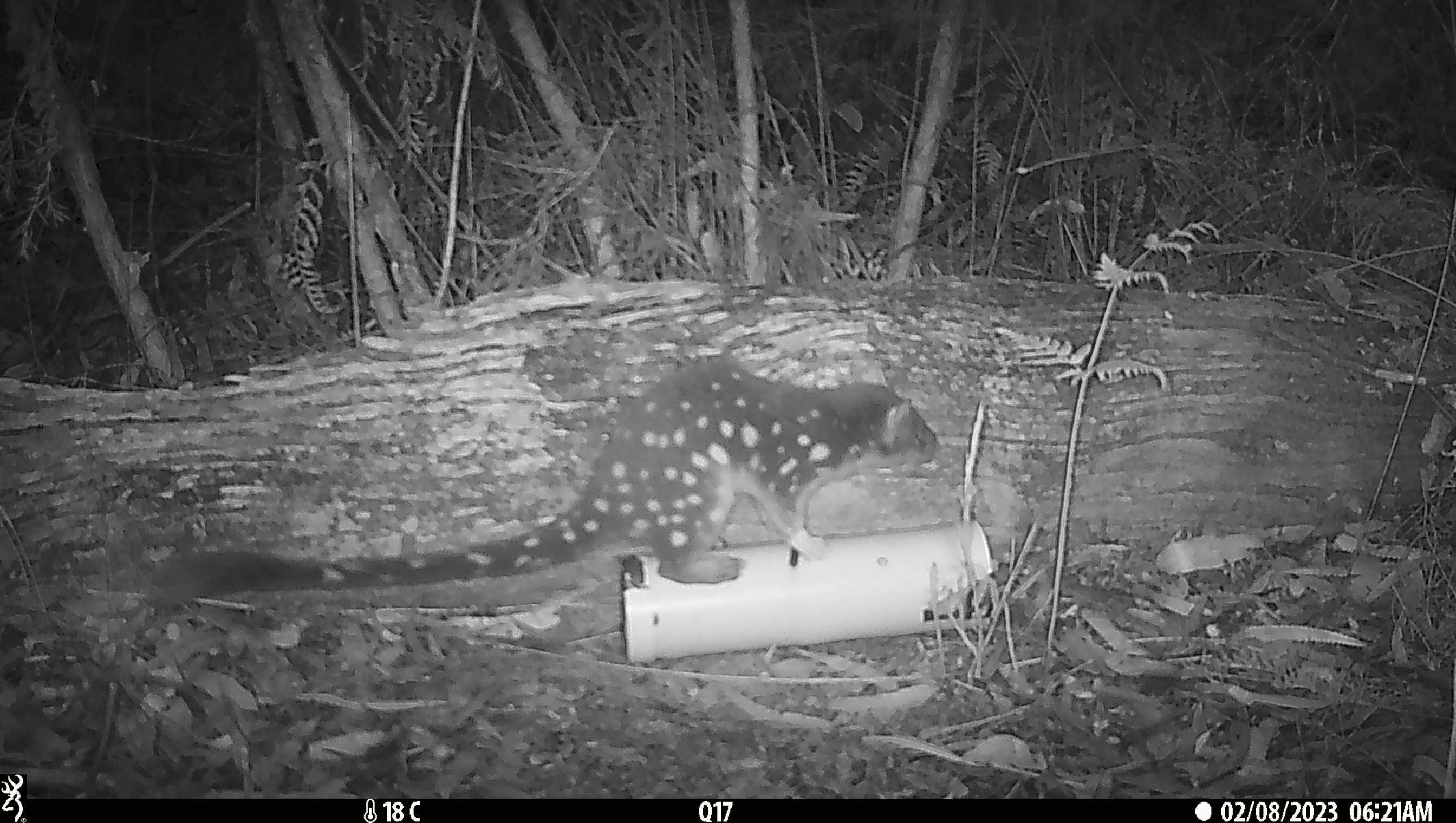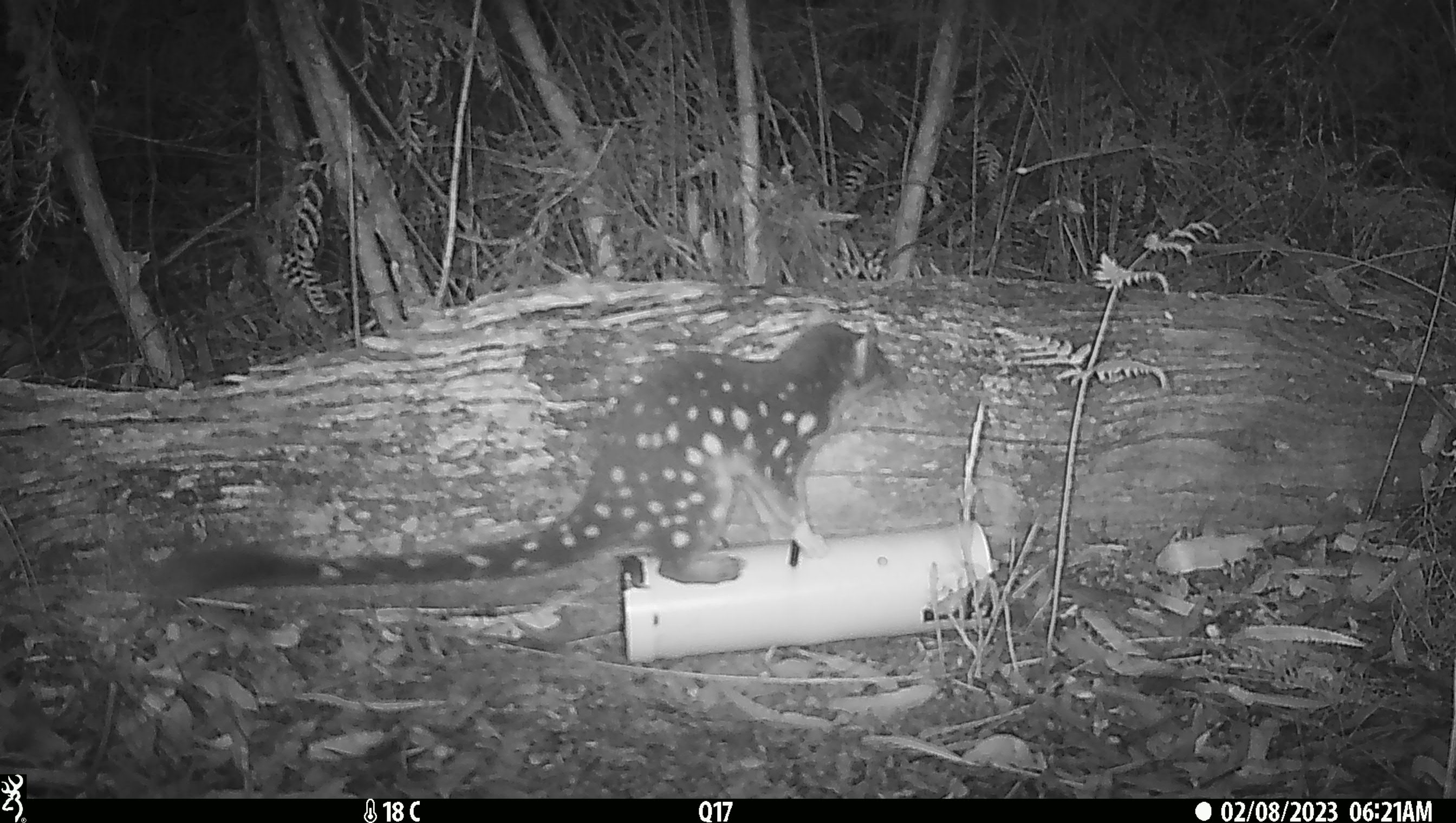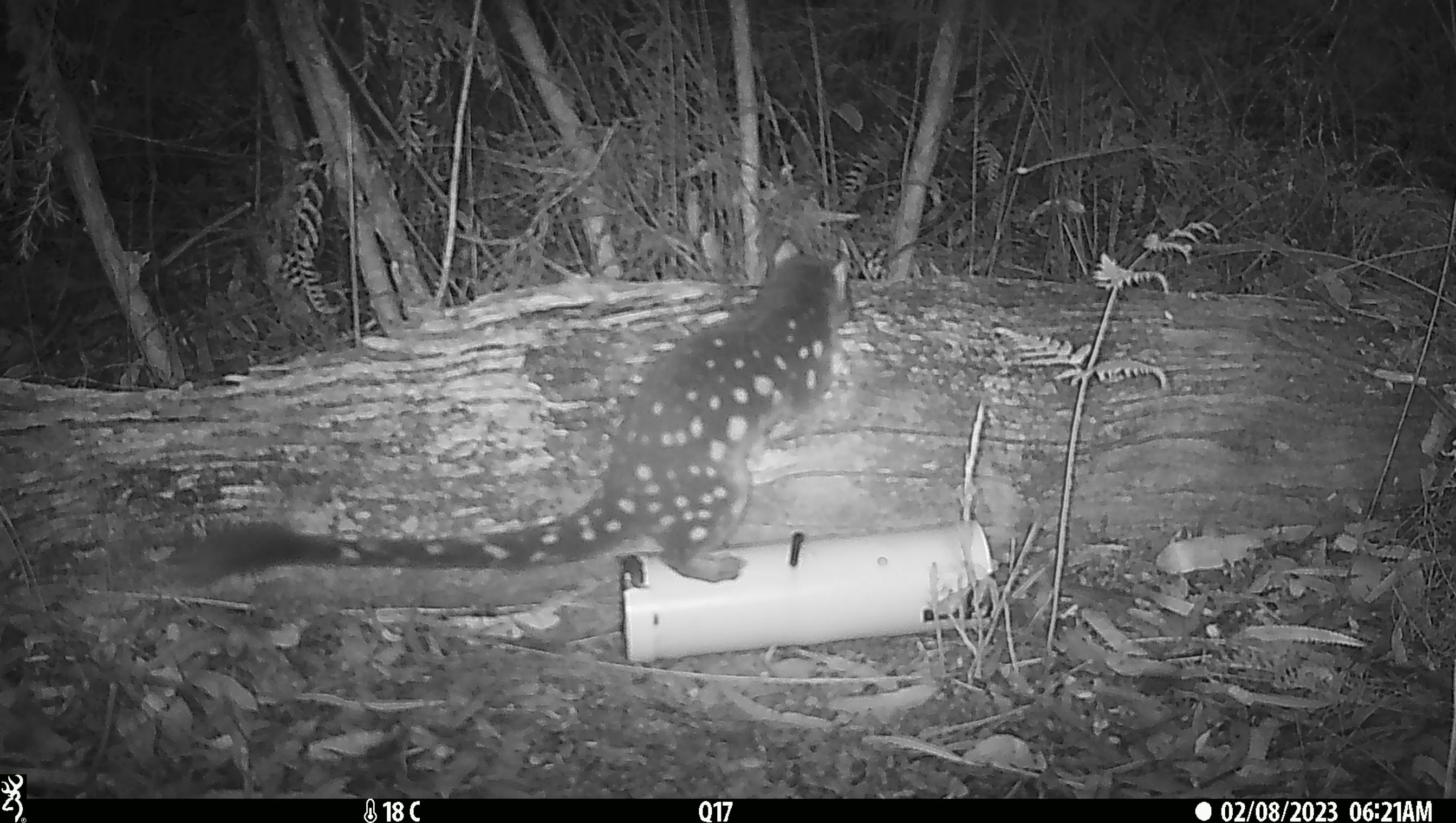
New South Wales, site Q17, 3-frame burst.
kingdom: Animalia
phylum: Chordata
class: Mammalia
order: Dasyuromorphia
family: Dasyuridae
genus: Dasyurus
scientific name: Dasyurus maculatus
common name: spotted-tailed quoll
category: quoll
Quoll (spotted-tailed quoll) (Dasyurus maculatus).